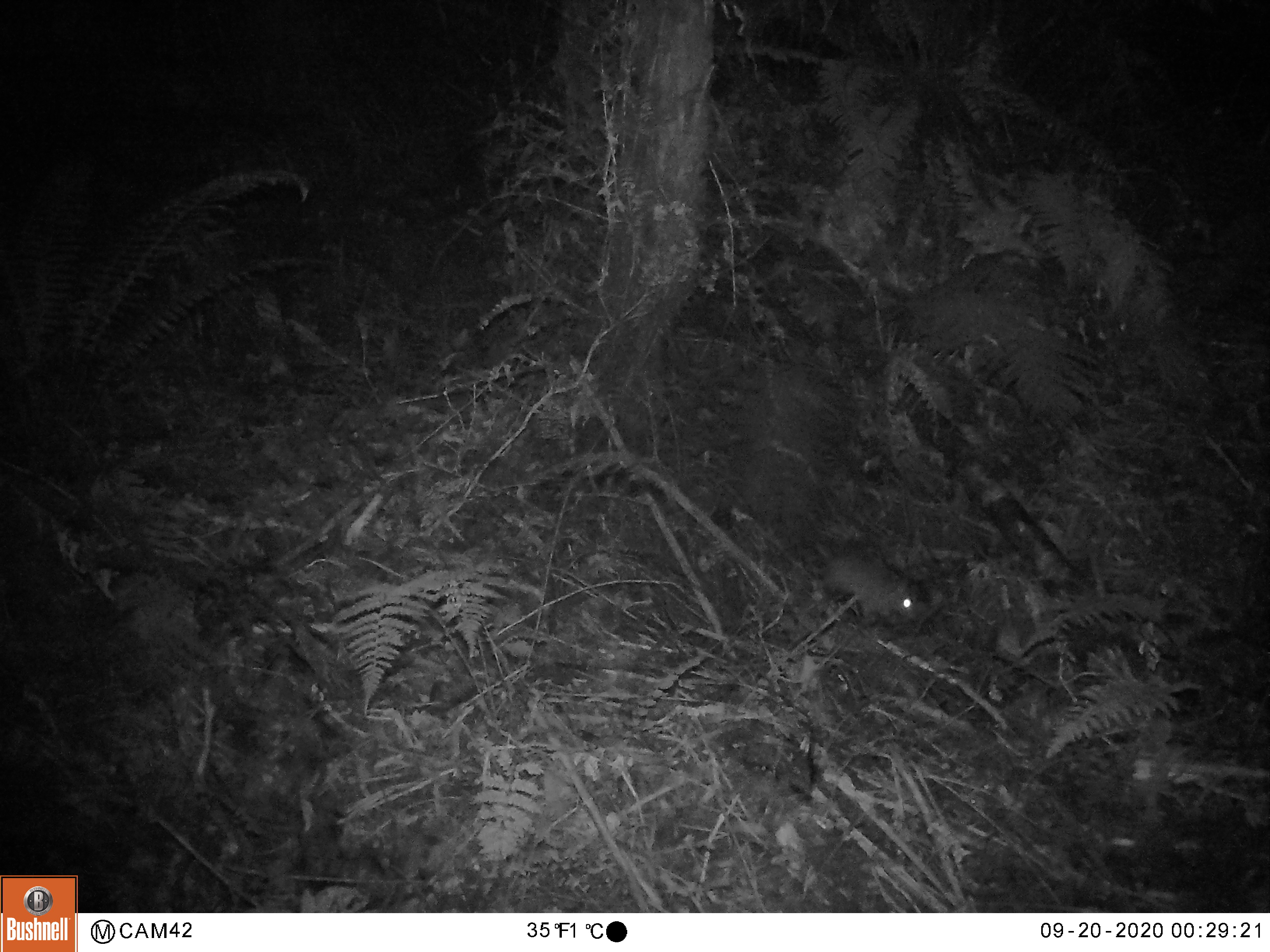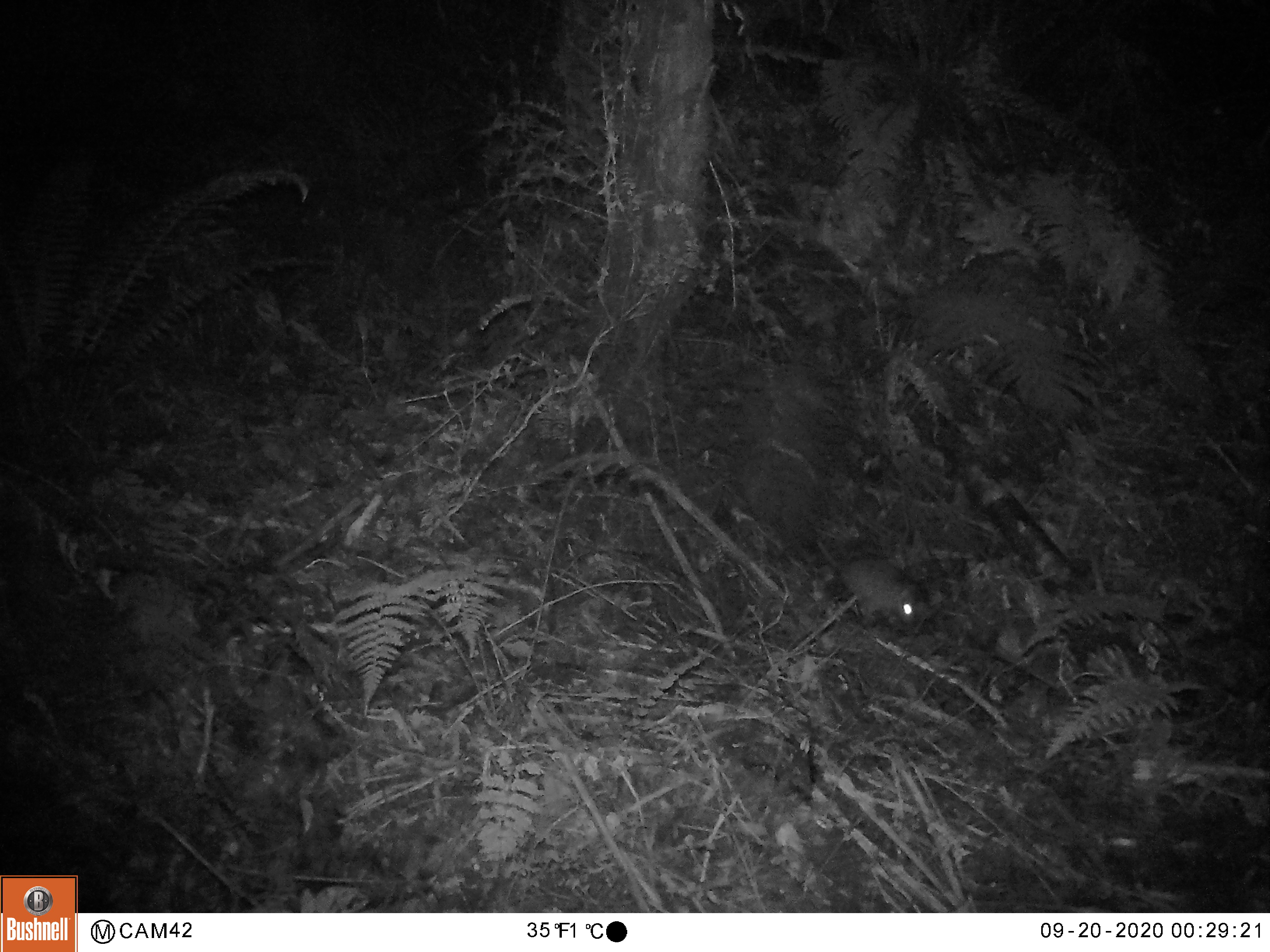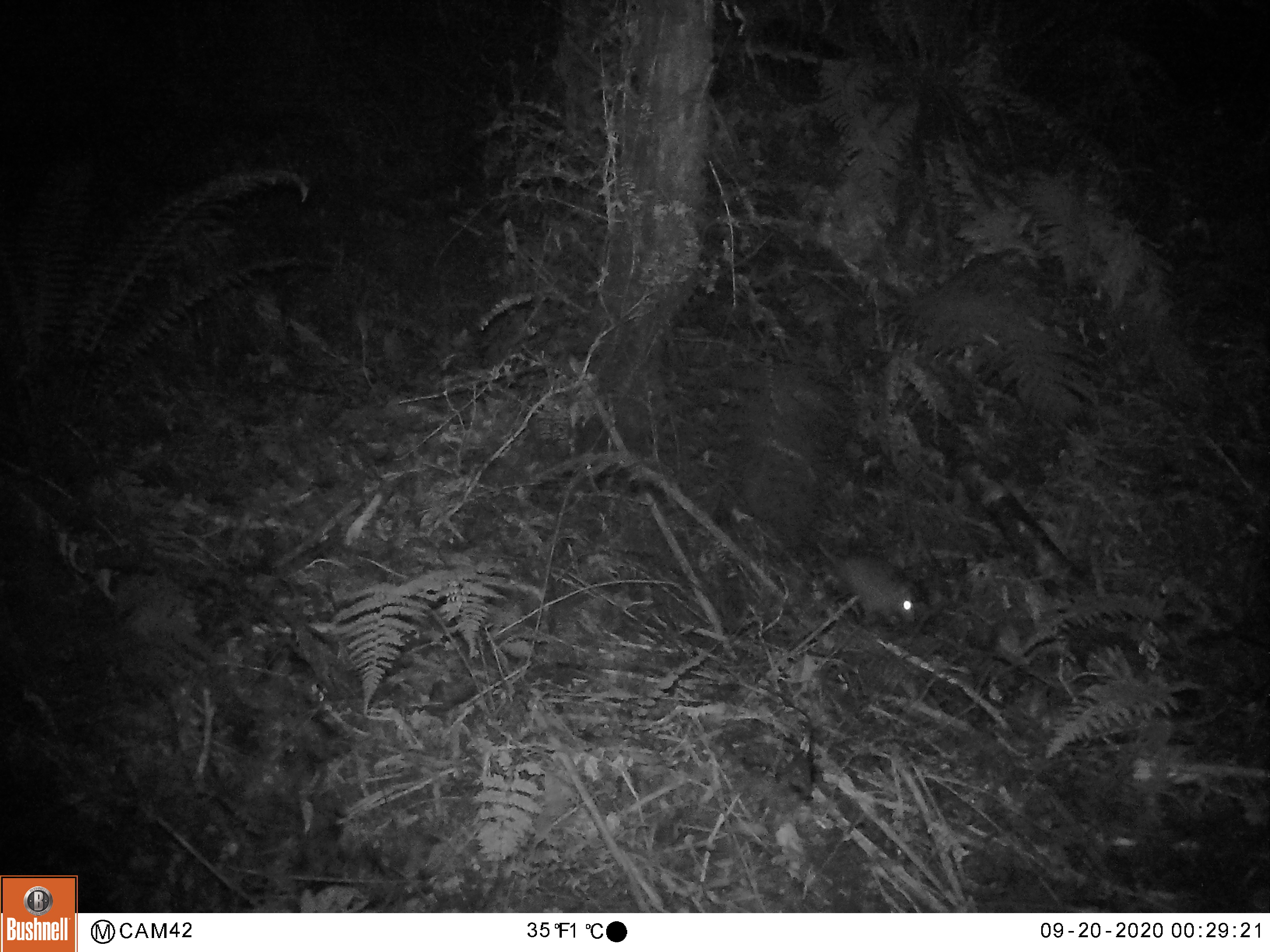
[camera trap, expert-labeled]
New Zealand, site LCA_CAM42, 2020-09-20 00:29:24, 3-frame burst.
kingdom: Animalia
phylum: Chordata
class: Mammalia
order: Rodentia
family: Muridae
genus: Rattus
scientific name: Rattus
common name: rat